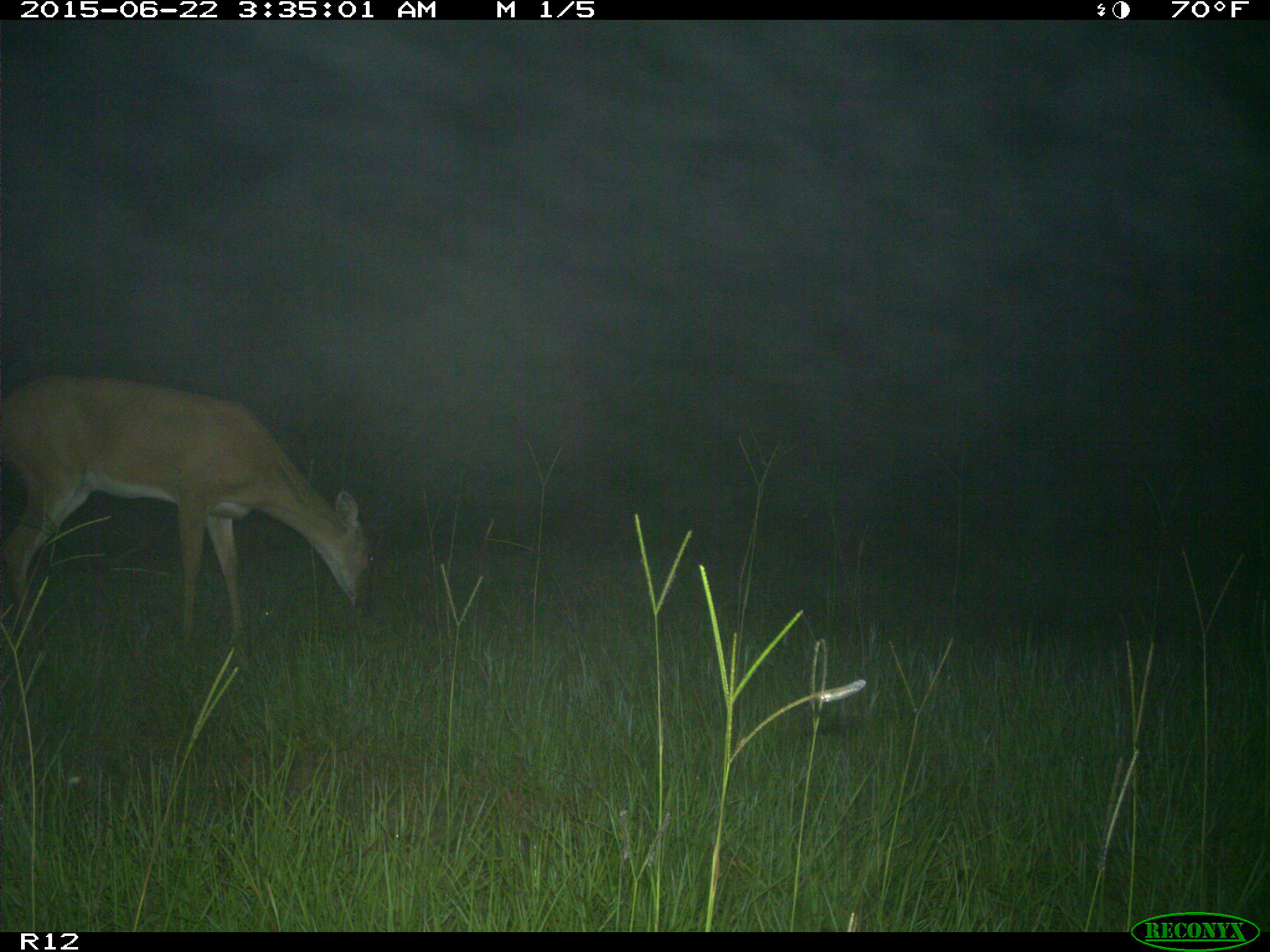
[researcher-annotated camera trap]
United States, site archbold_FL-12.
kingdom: Animalia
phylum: Chordata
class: Mammalia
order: Artiodactyla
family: Cervidae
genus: Odocoileus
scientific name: Odocoileus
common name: deer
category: unidentified deer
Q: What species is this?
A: Unidentified deer (deer) (Odocoileus).